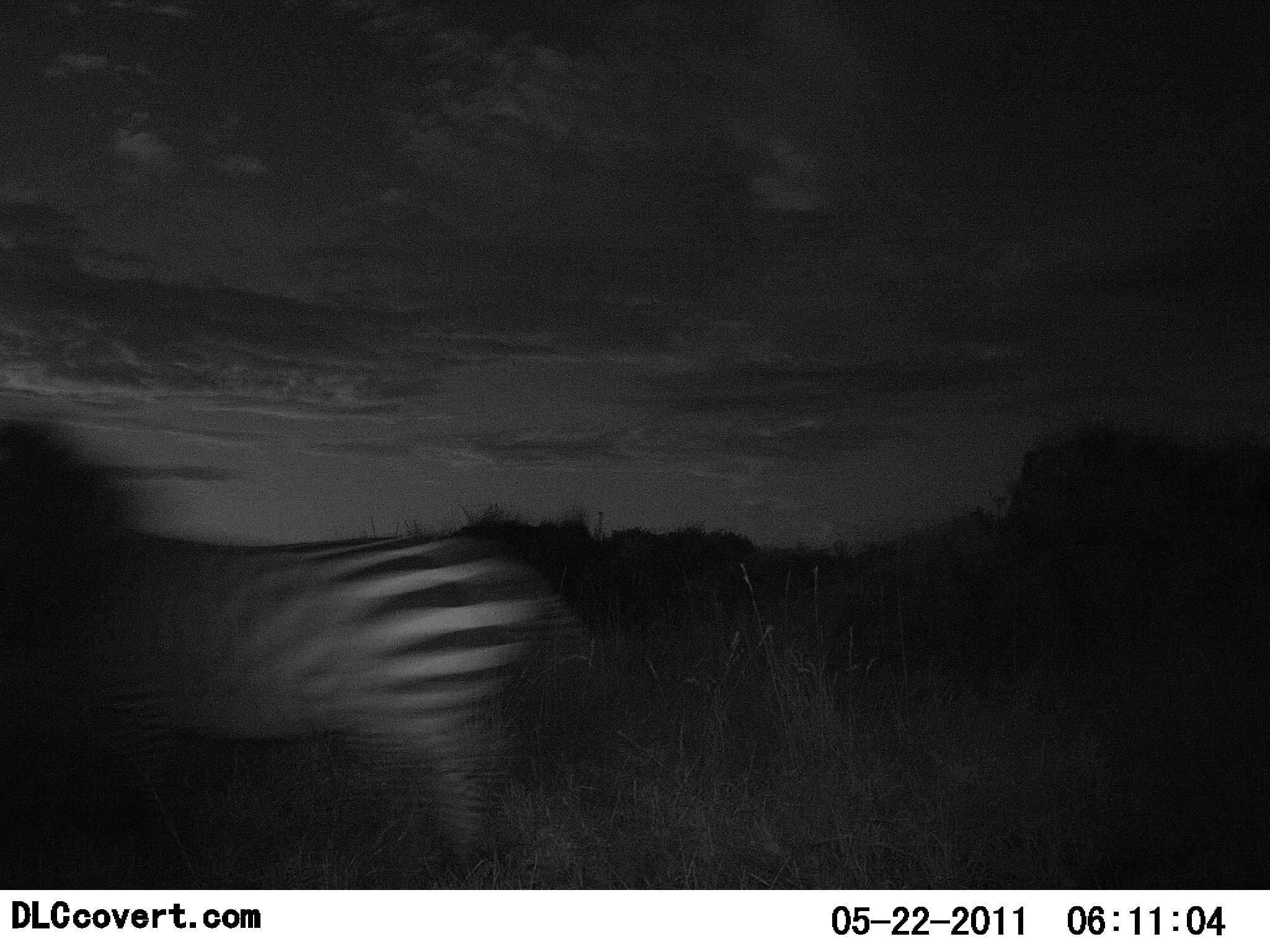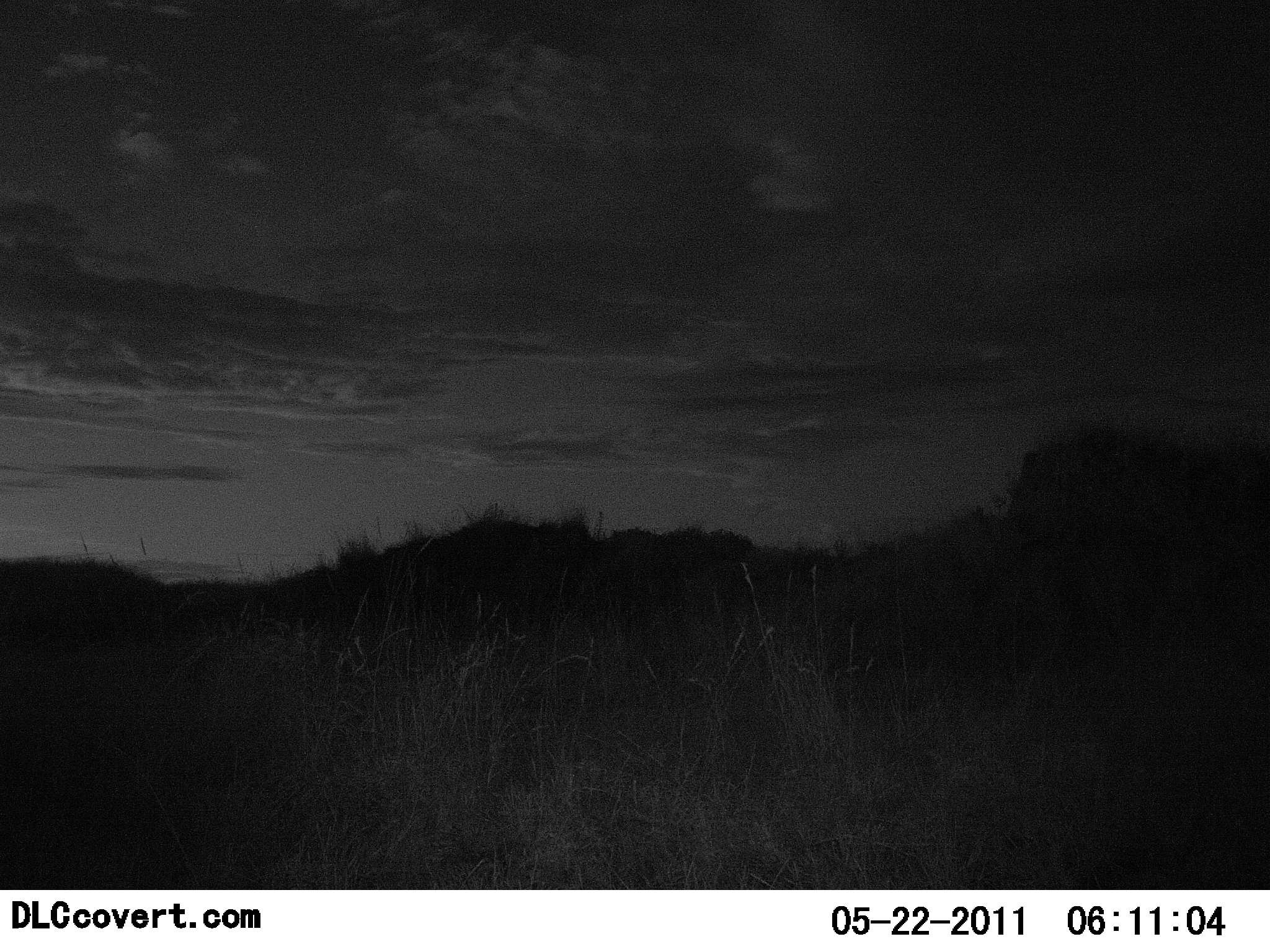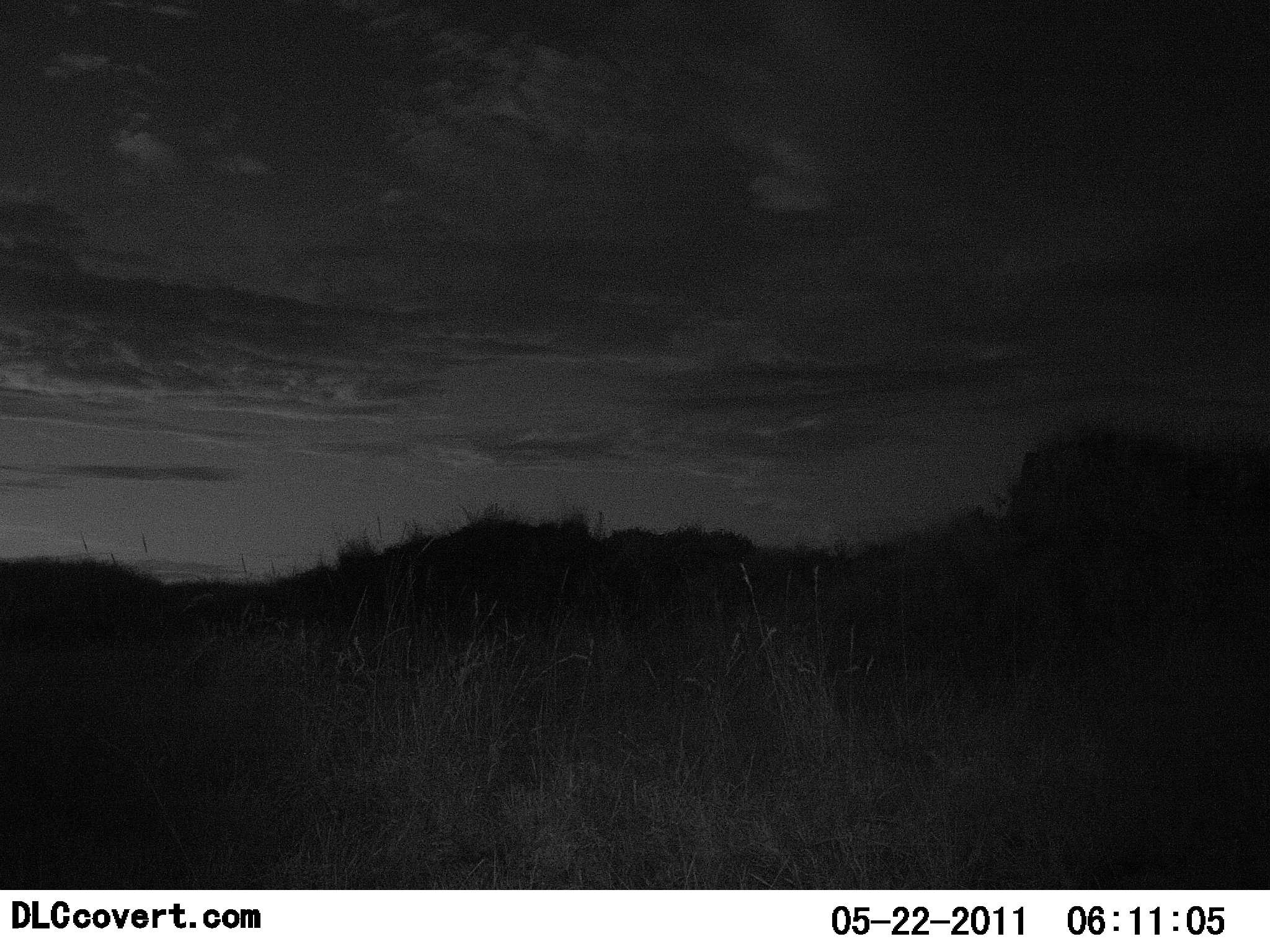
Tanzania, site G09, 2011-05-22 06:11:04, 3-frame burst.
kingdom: Animalia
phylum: Chordata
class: Mammalia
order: Perissodactyla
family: Equidae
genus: Equus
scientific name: Equus quagga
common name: plains zebra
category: zebra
Zebra (plains zebra) (Equus quagga), count 1. Behavior (volunteer vote fractions): standing 7%, resting 0%, moving 100%, interacting 0%. Young present (vote fraction): 0%. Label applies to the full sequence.